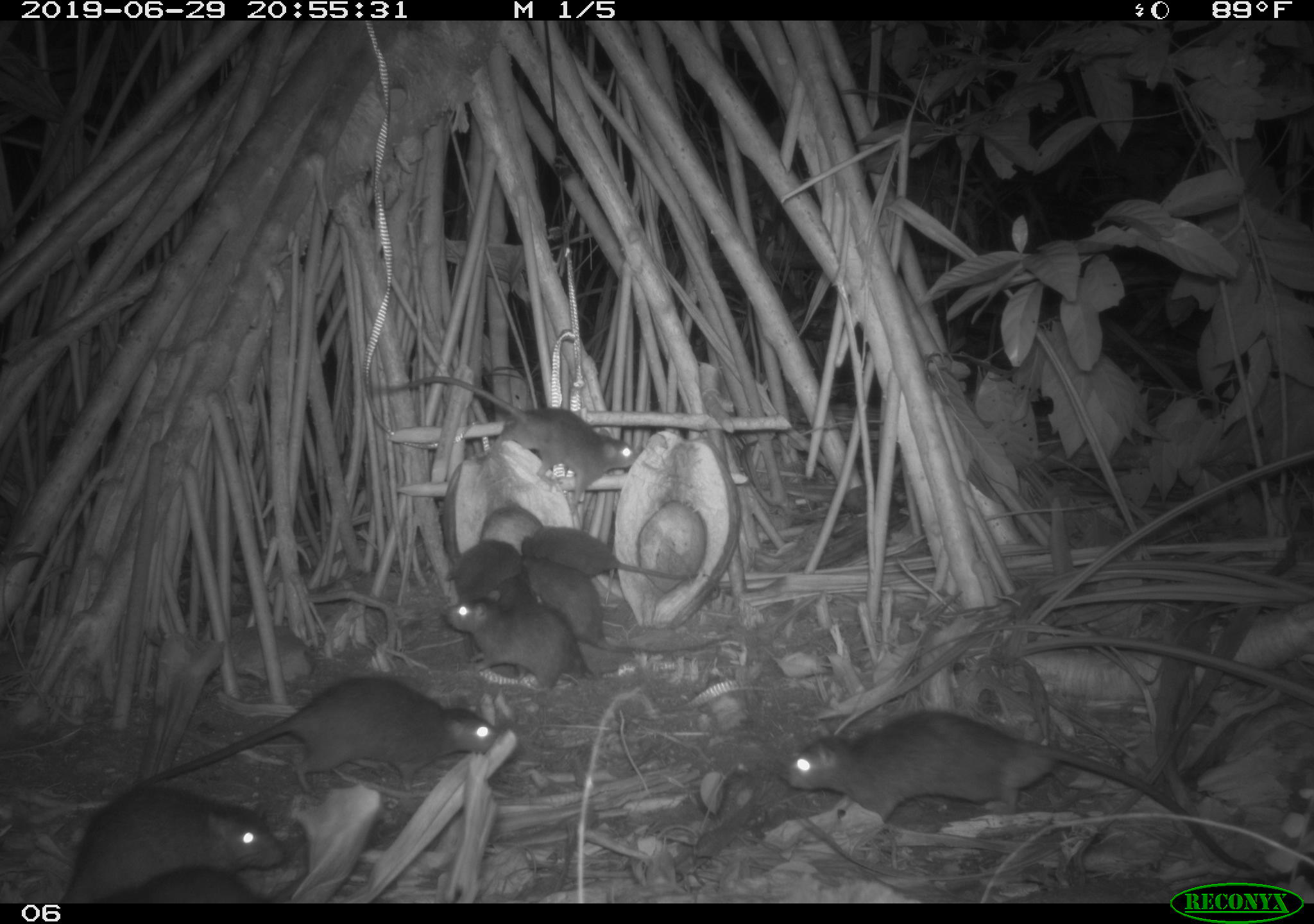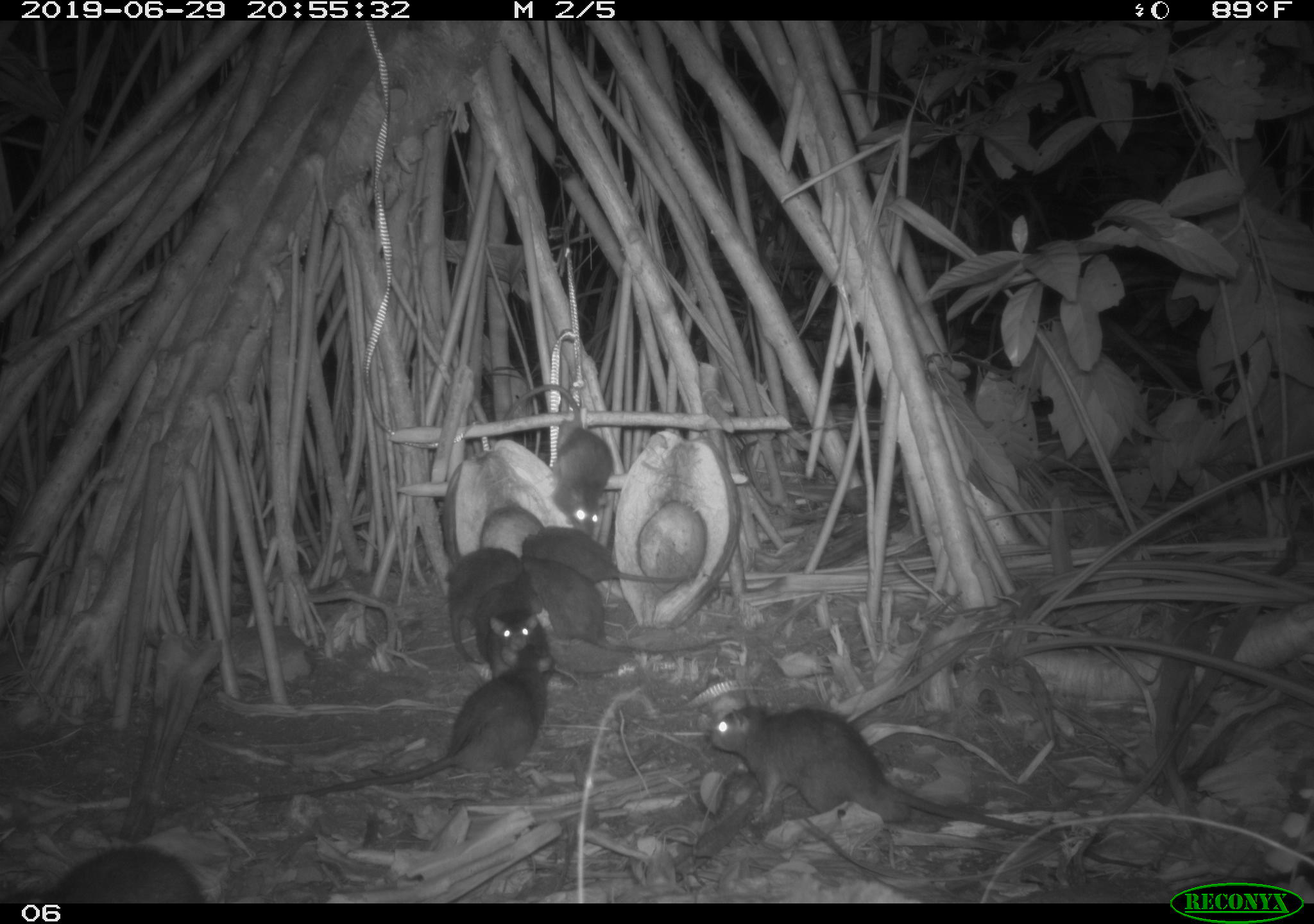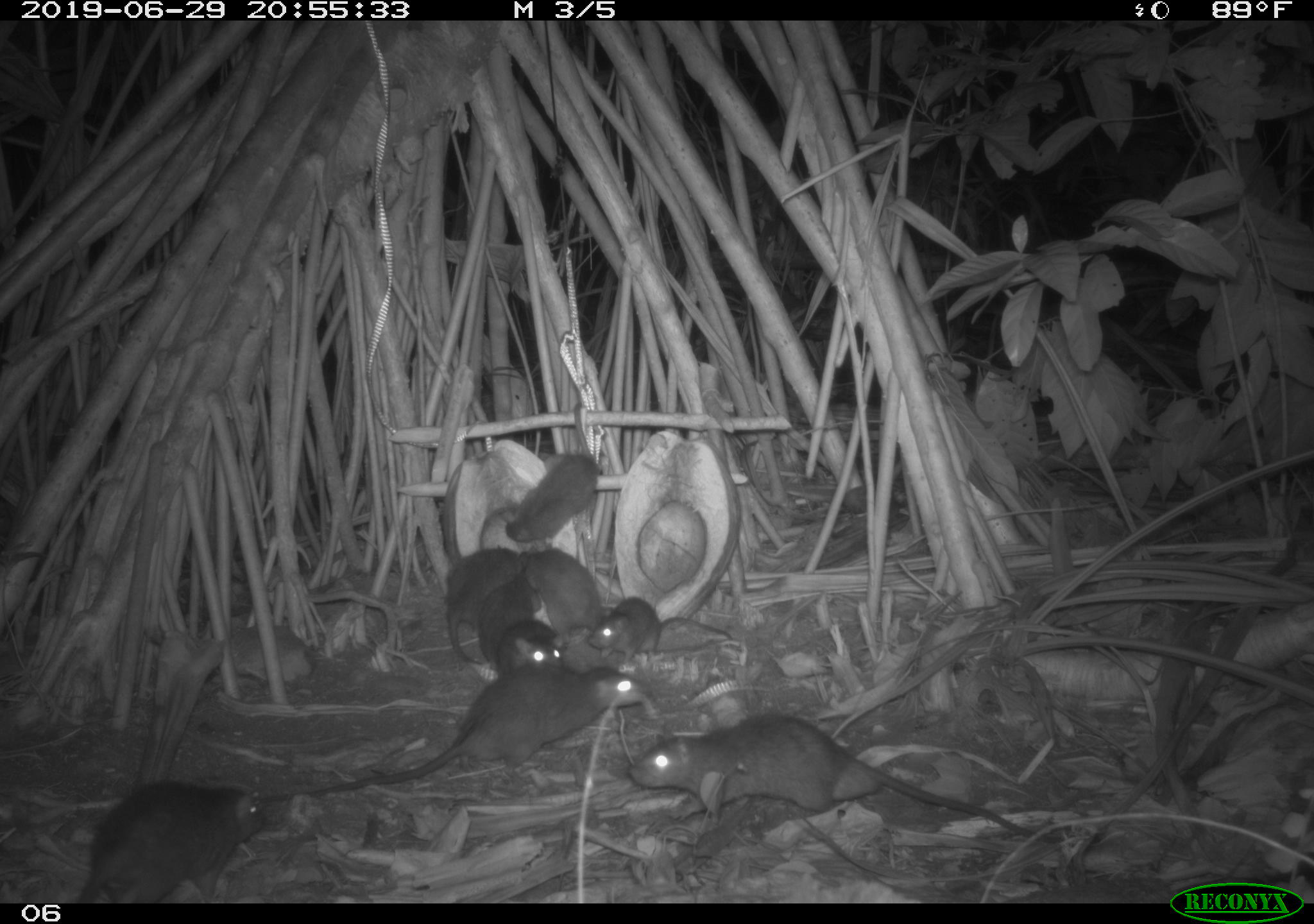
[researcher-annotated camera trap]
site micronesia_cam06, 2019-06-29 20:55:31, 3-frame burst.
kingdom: Animalia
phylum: Chordata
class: Mammalia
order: Rodentia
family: Muridae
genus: Rattus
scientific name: Rattus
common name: rat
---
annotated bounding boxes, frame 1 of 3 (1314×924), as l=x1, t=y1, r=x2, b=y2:
rat: l=773, t=711, r=1257, b=871; l=119, t=671, r=509, b=810; l=368, t=362, r=642, b=520; l=58, t=780, r=295, b=905; l=514, t=562, r=729, b=663; l=428, t=592, r=616, b=690; l=514, t=523, r=712, b=607; l=106, t=860, r=285, b=900; l=441, t=536, r=521, b=609; l=493, t=560, r=534, b=623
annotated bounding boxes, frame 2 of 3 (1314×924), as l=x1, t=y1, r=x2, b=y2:
rat: l=705, t=692, r=1148, b=870; l=243, t=638, r=554, b=810; l=495, t=558, r=728, b=658; l=498, t=379, r=619, b=543; l=511, t=520, r=708, b=597; l=20, t=834, r=209, b=903; l=440, t=544, r=520, b=667; l=476, t=607, r=558, b=690; l=474, t=567, r=542, b=649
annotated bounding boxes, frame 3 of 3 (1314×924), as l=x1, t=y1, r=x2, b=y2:
rat: l=620, t=706, r=1067, b=850; l=259, t=655, r=660, b=809; l=75, t=773, r=295, b=900; l=497, t=404, r=603, b=552; l=574, t=593, r=737, b=671; l=435, t=543, r=527, b=671; l=518, t=543, r=612, b=655; l=477, t=574, r=540, b=660; l=489, t=617, r=567, b=680